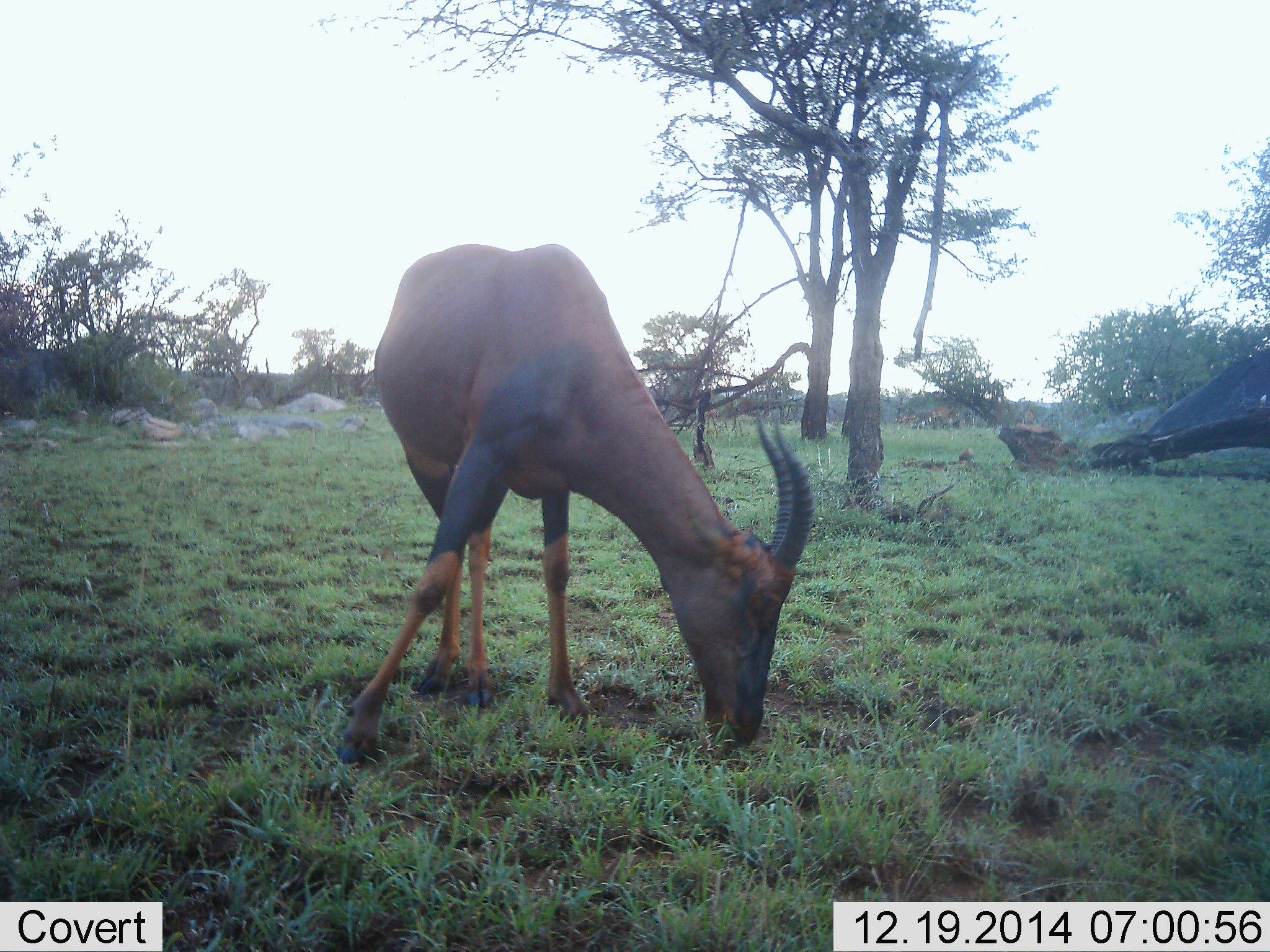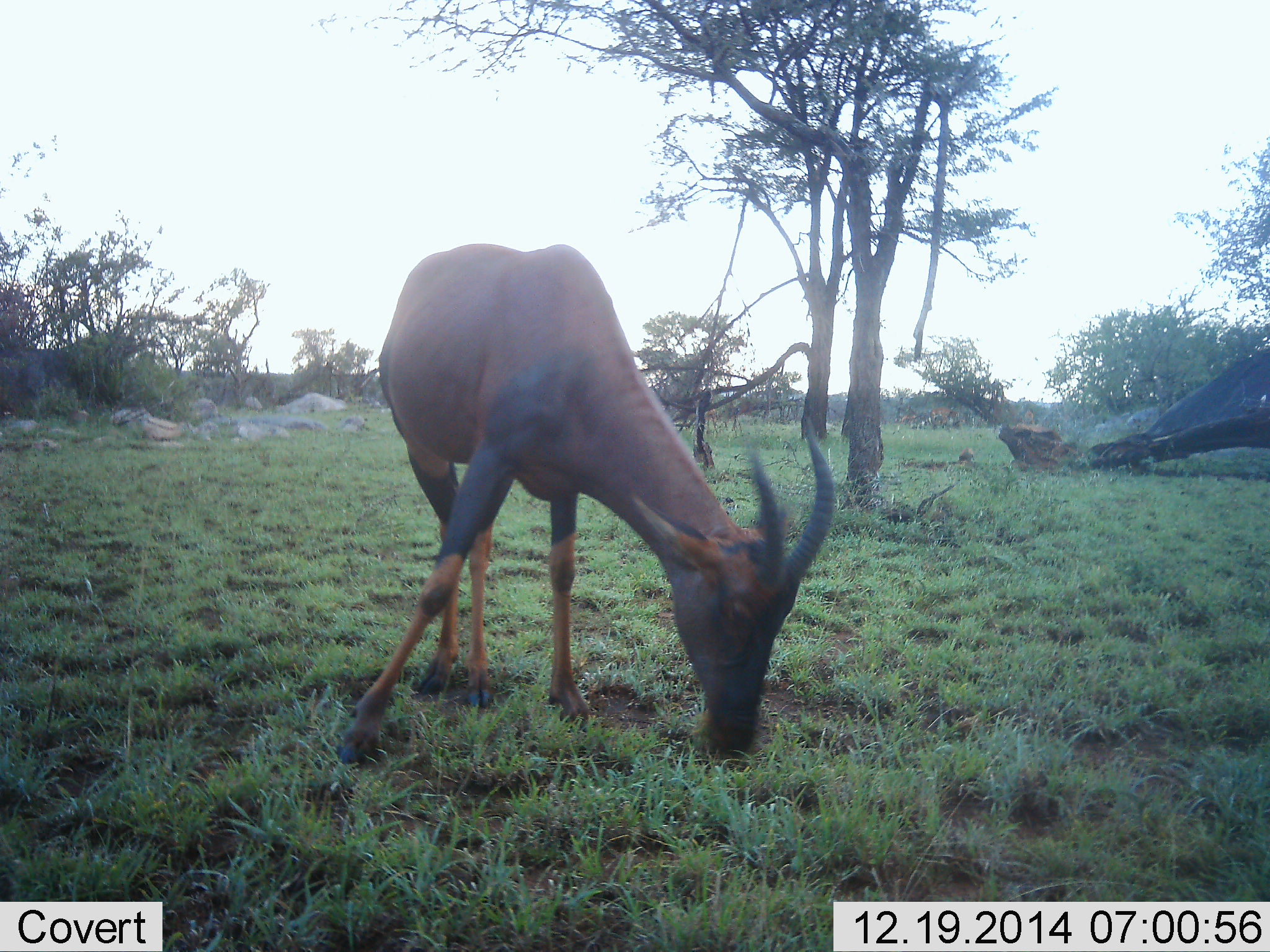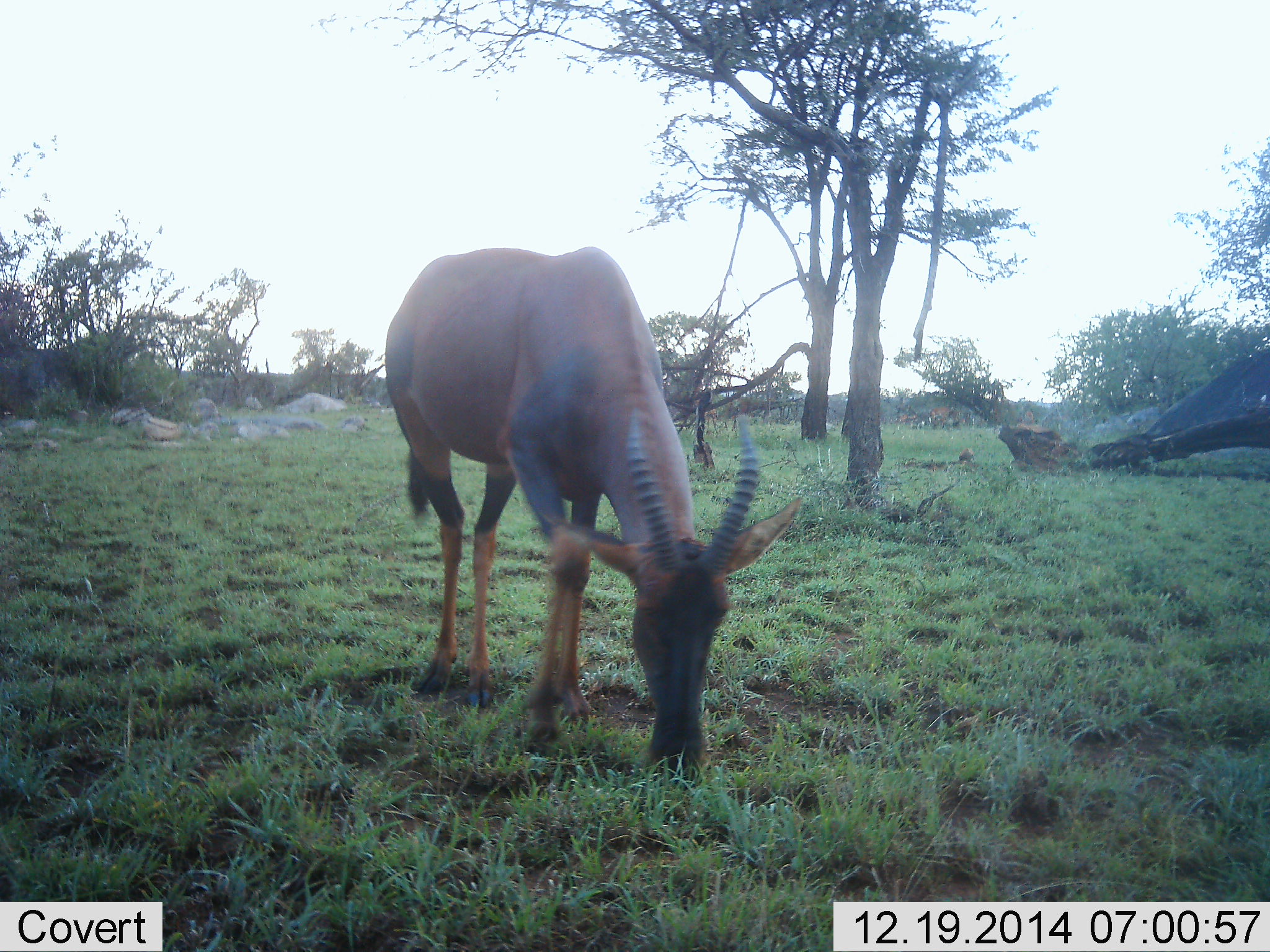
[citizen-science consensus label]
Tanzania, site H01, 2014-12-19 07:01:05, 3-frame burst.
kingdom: Animalia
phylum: Chordata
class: Mammalia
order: Artiodactyla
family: Bovidae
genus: Damaliscus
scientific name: Damaliscus lunatus jimela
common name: topi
Topi (Damaliscus lunatus jimela), count 1. Behavior (volunteer vote fractions): standing 20%, resting 0%, moving 0%, interacting 0%. Young present (vote fraction): 0%. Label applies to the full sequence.